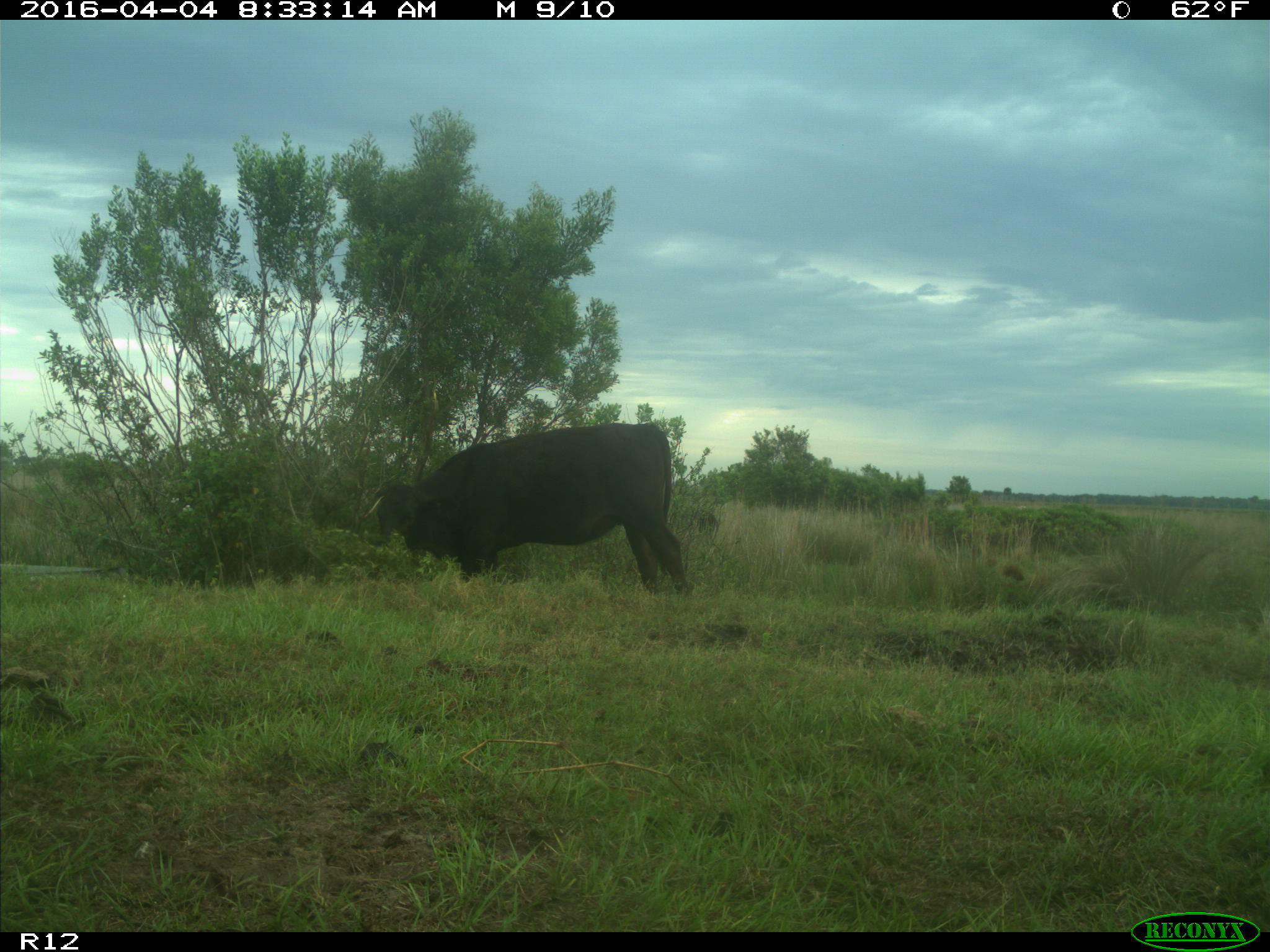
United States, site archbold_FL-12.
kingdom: Animalia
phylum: Chordata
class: Mammalia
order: Artiodactyla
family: Bovidae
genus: Bos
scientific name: Bos taurus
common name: domestic cow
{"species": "Bos taurus (domestic cow)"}